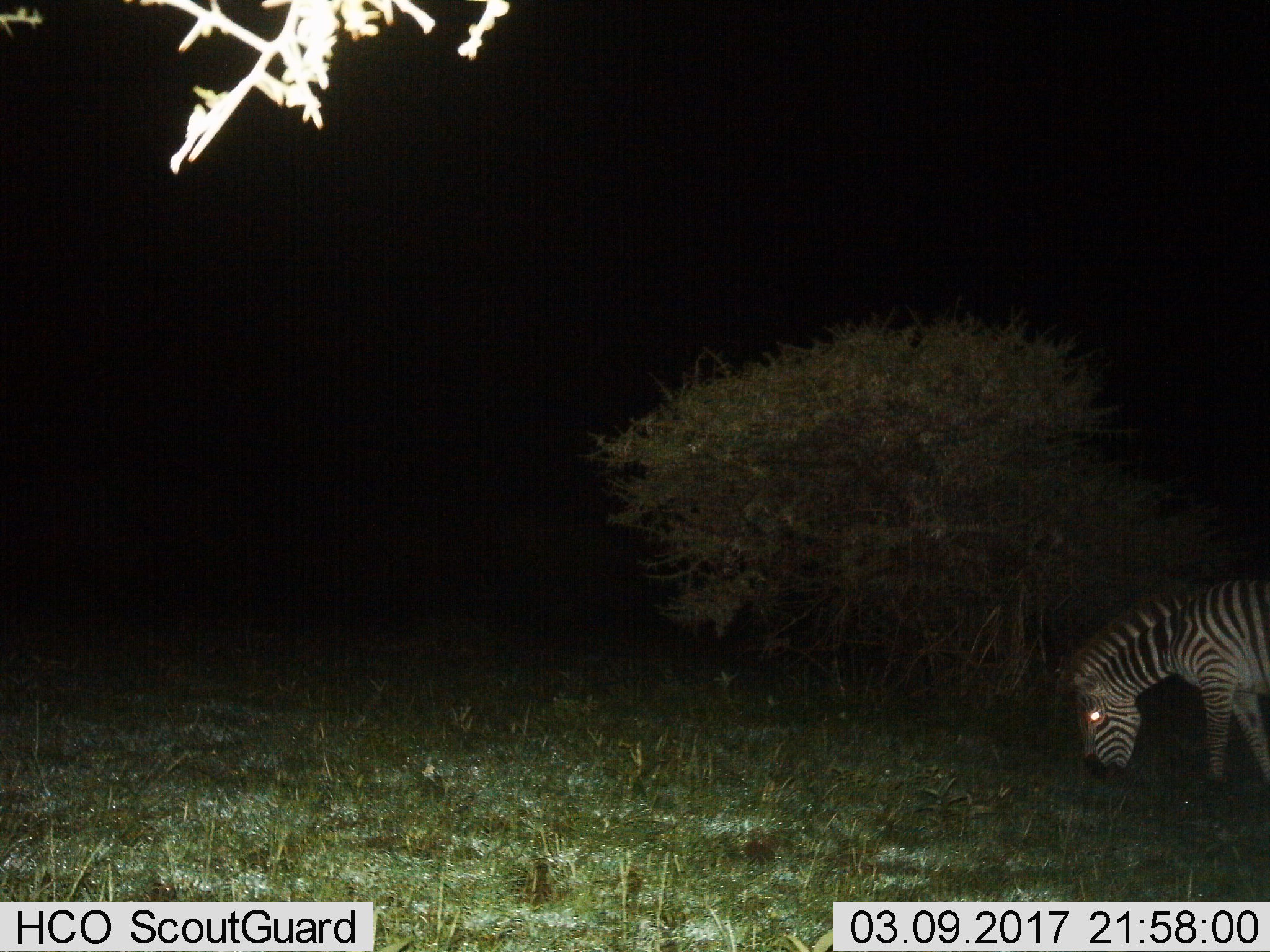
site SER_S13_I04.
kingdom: Animalia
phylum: Chordata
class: Mammalia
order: Perissodactyla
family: Equidae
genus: Equus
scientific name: Equus quagga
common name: plains zebra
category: zebraplains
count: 1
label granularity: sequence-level